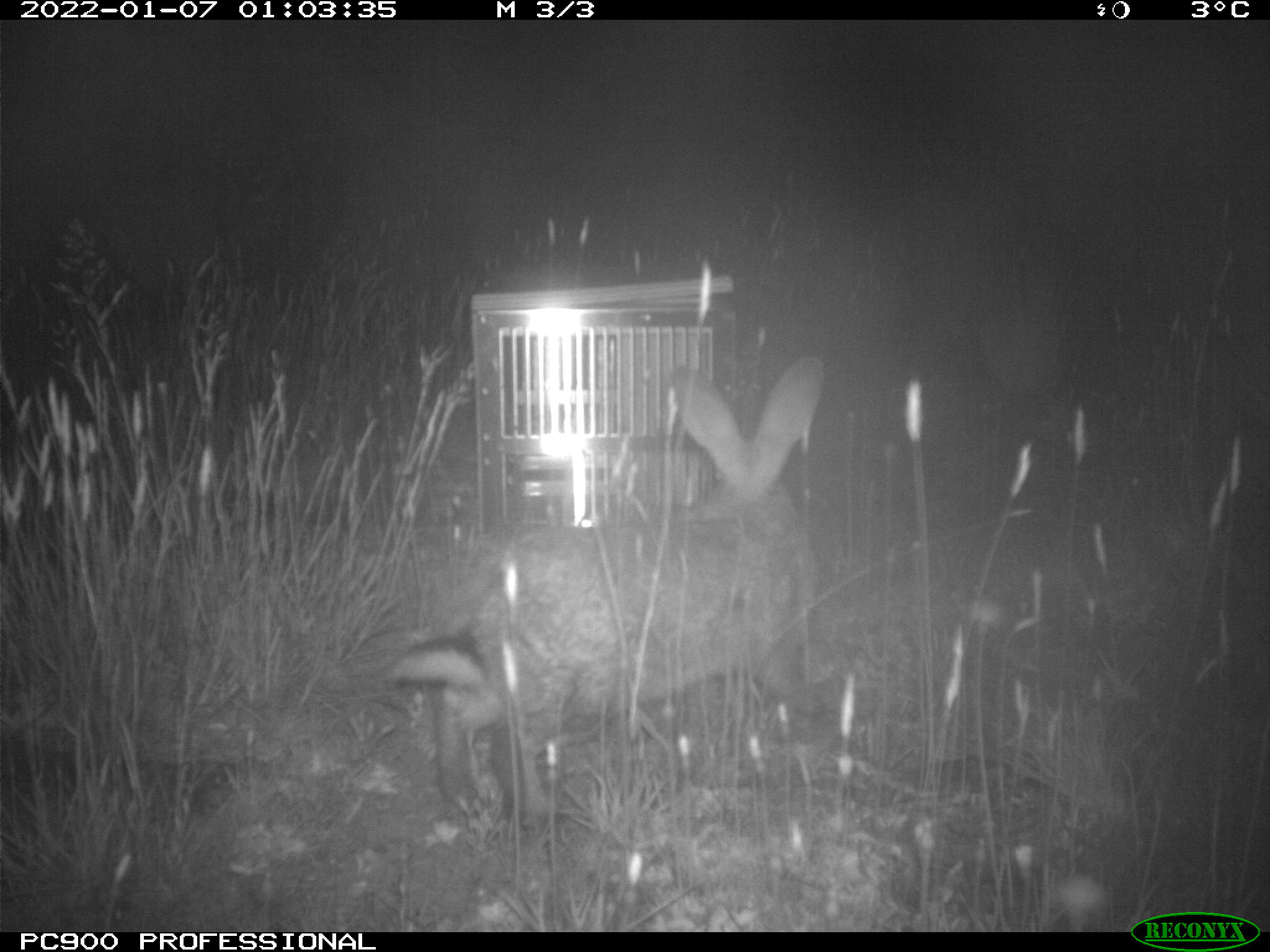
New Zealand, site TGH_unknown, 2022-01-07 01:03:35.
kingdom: Animalia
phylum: Chordata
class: Mammalia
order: Lagomorpha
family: Leporidae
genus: Oryctolagus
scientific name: Oryctolagus cuniculus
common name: european rabbit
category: rabbit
Rabbit (european rabbit) (Oryctolagus cuniculus).